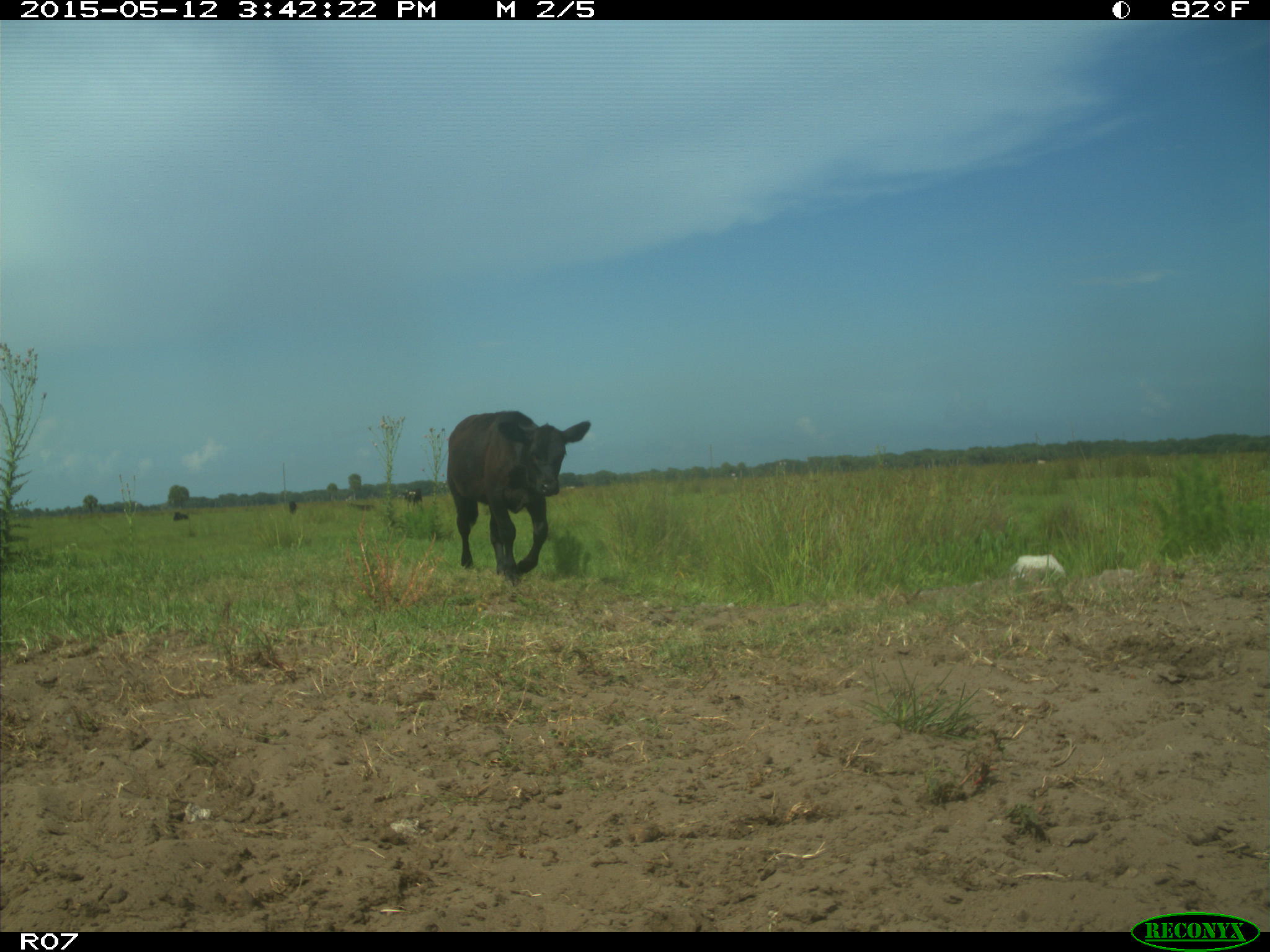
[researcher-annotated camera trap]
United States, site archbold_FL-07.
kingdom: Animalia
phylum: Chordata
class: Mammalia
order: Artiodactyla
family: Bovidae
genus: Bos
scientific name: Bos taurus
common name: domestic cow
Bos taurus (domestic cow).